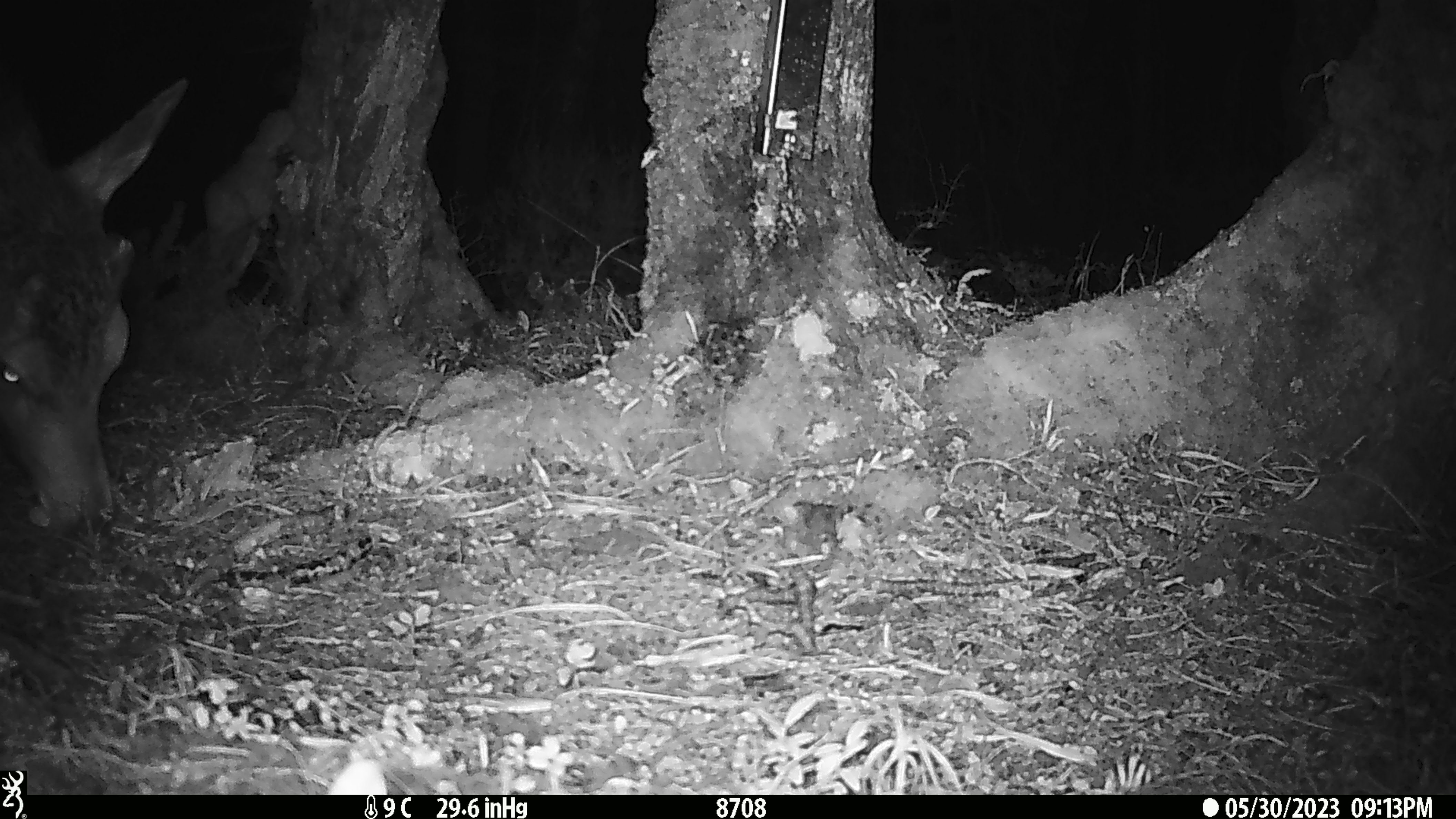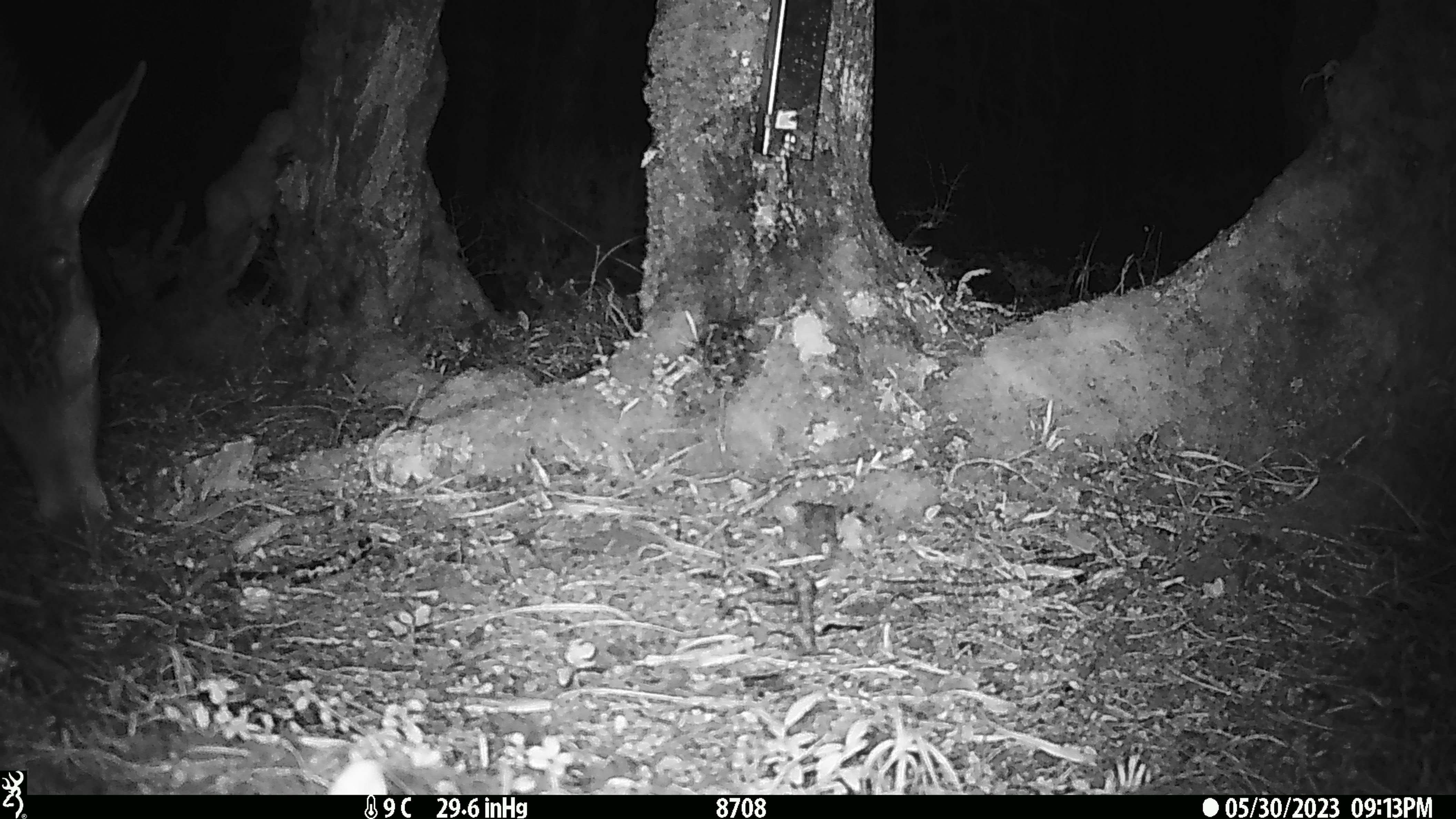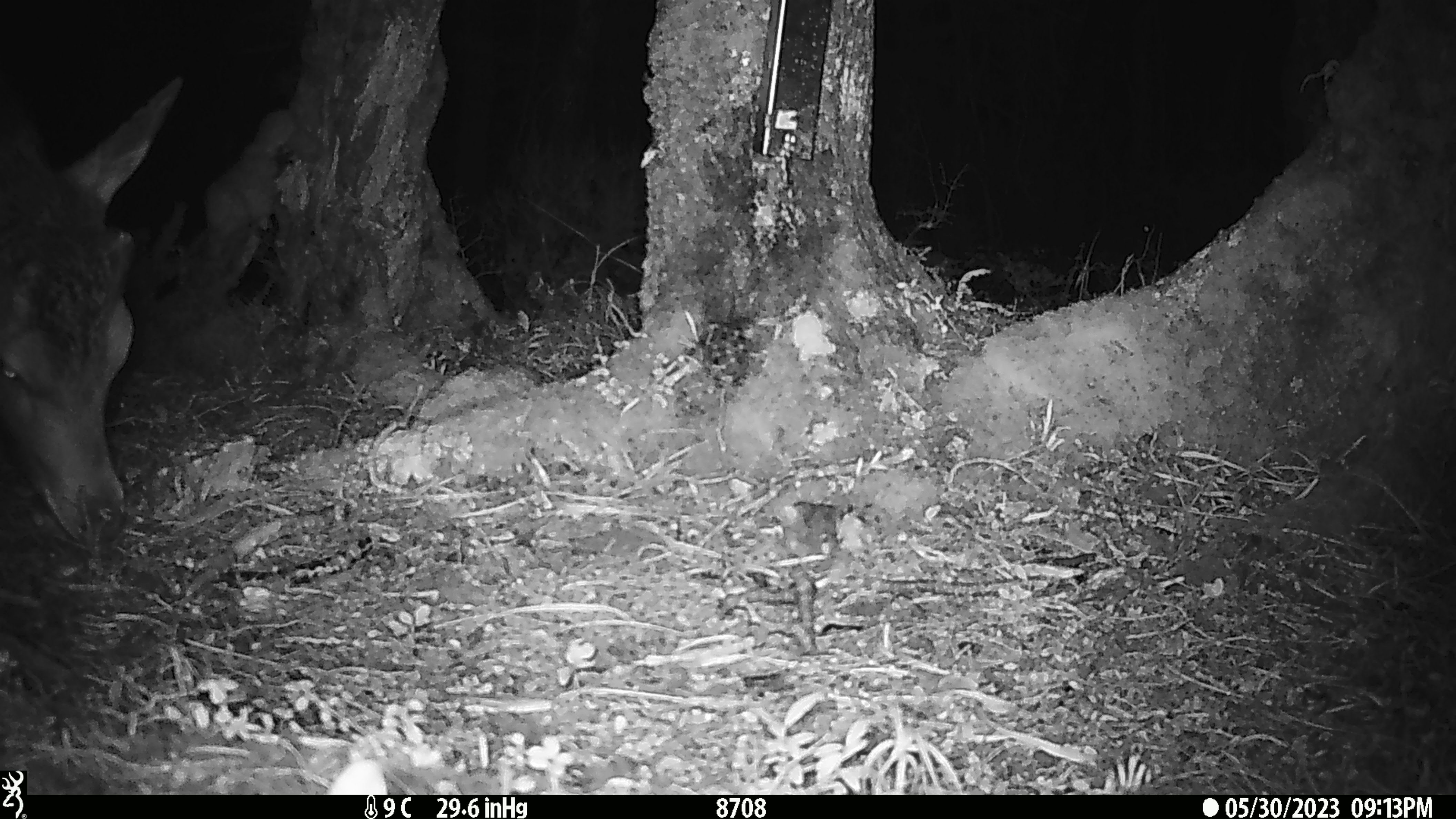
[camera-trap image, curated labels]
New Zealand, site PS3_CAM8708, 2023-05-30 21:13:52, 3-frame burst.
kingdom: Animalia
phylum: Chordata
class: Mammalia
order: Artiodactyla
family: Cervidae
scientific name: Cervidae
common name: deer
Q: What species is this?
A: Deer (Cervidae).